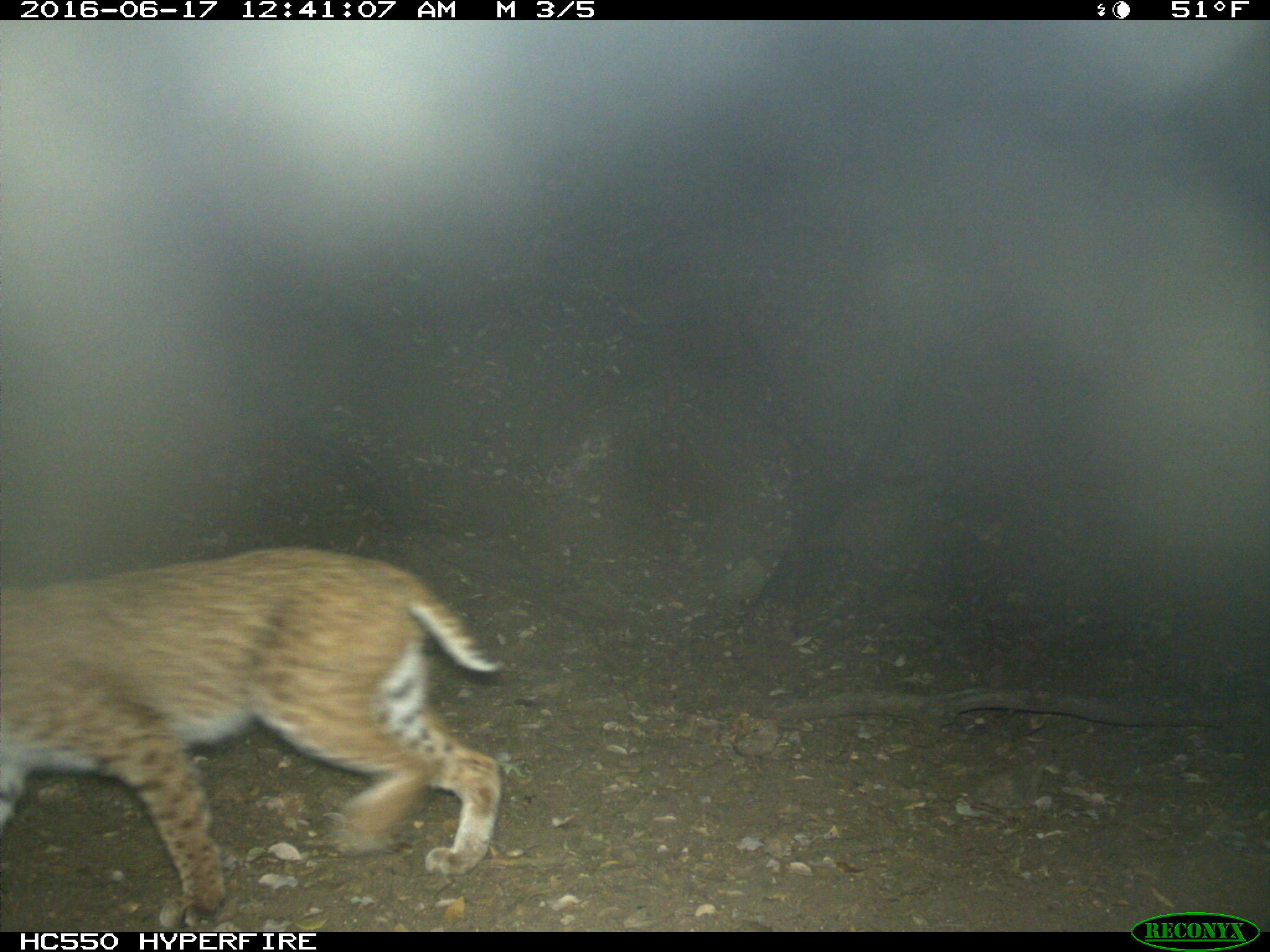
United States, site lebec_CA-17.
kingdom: Animalia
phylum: Chordata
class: Mammalia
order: Carnivora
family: Felidae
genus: Lynx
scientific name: Lynx rufus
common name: bobcat